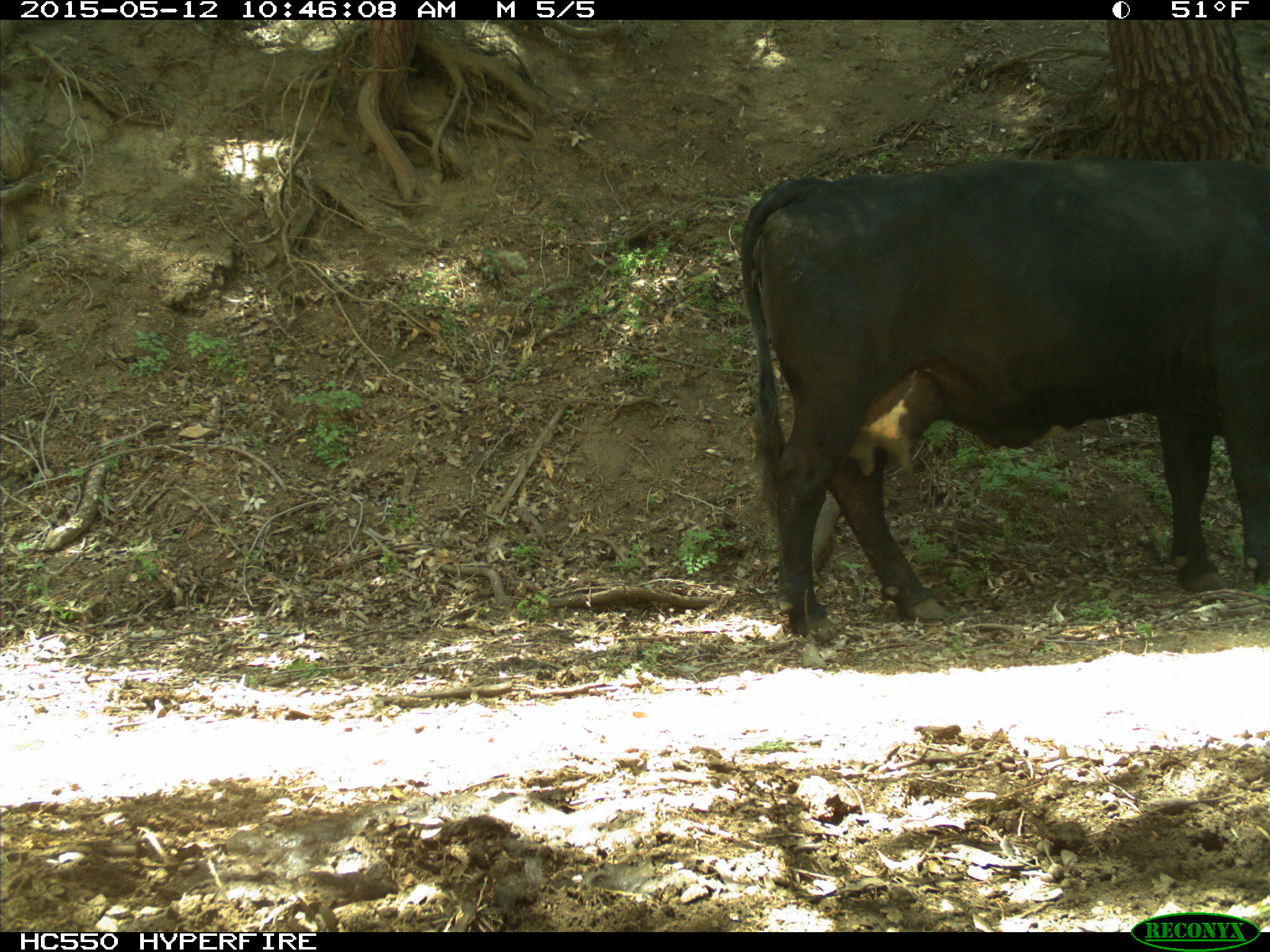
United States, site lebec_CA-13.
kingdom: Animalia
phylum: Chordata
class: Mammalia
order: Artiodactyla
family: Bovidae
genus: Bos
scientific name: Bos taurus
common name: domestic cow